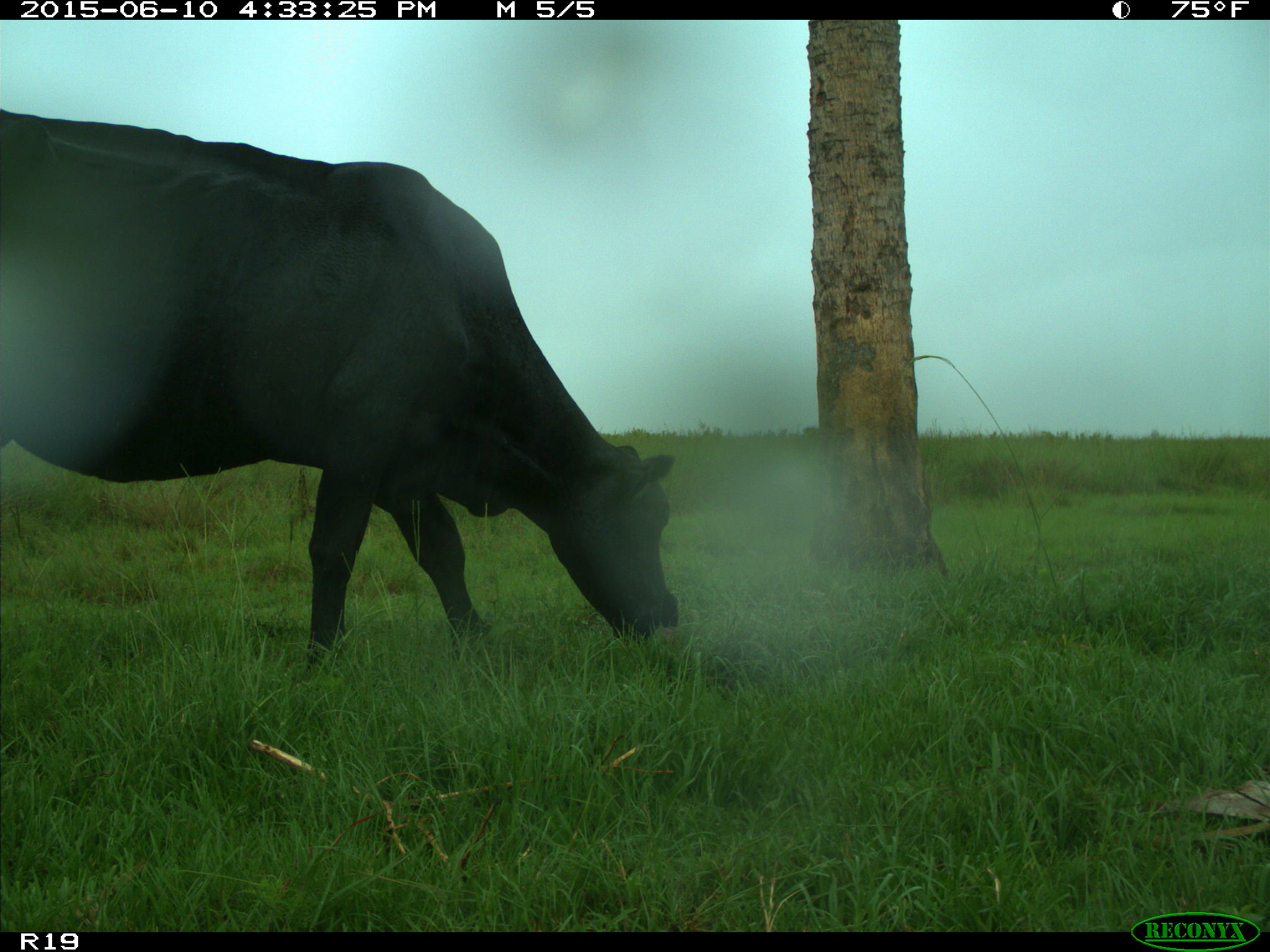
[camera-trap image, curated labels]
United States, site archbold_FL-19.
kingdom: Animalia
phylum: Chordata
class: Mammalia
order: Artiodactyla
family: Bovidae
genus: Bos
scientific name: Bos taurus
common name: domestic cow